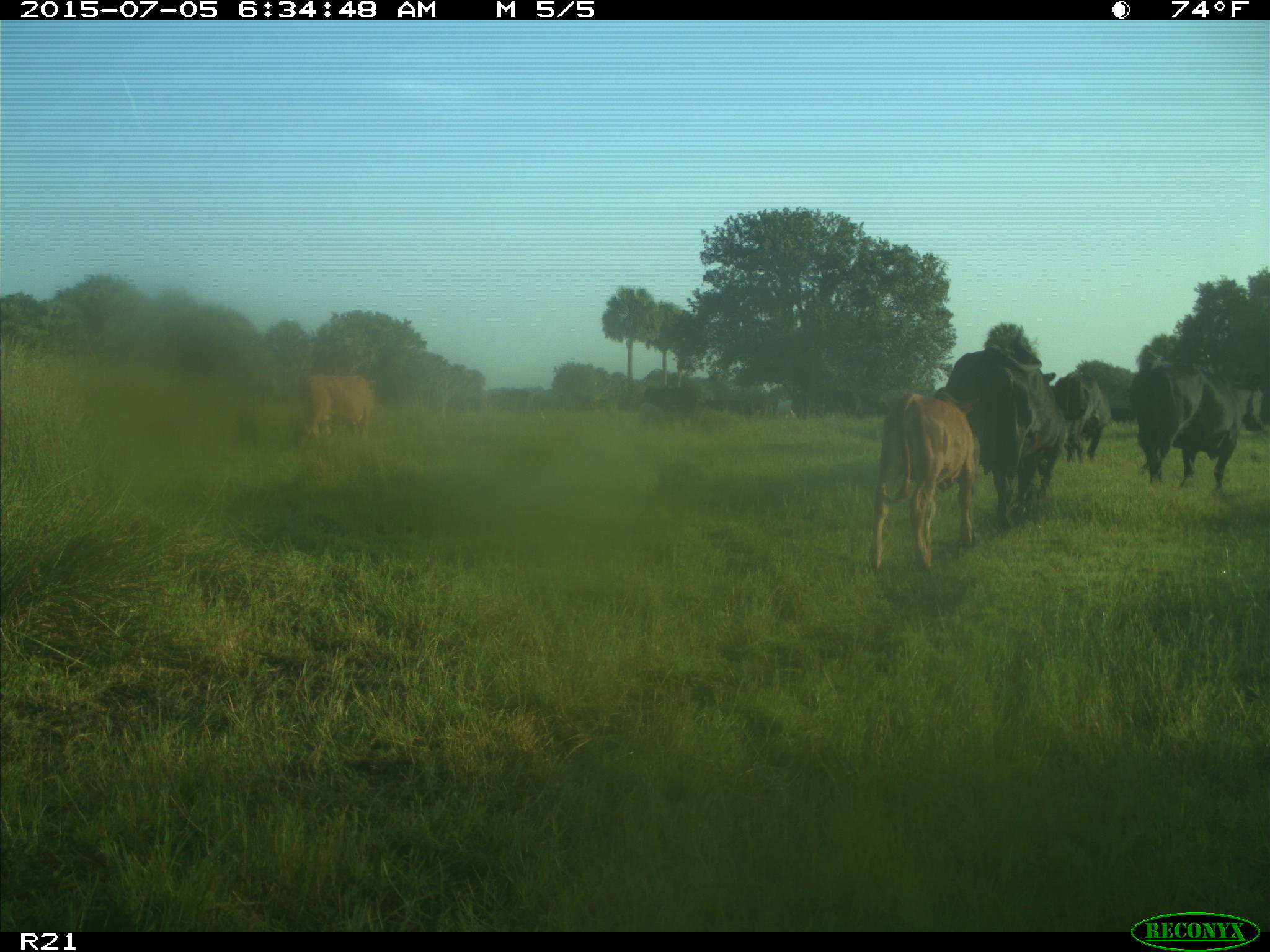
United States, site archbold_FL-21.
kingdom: Animalia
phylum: Chordata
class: Mammalia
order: Artiodactyla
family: Bovidae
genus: Bos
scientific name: Bos taurus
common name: domestic cow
Bos taurus (domestic cow).